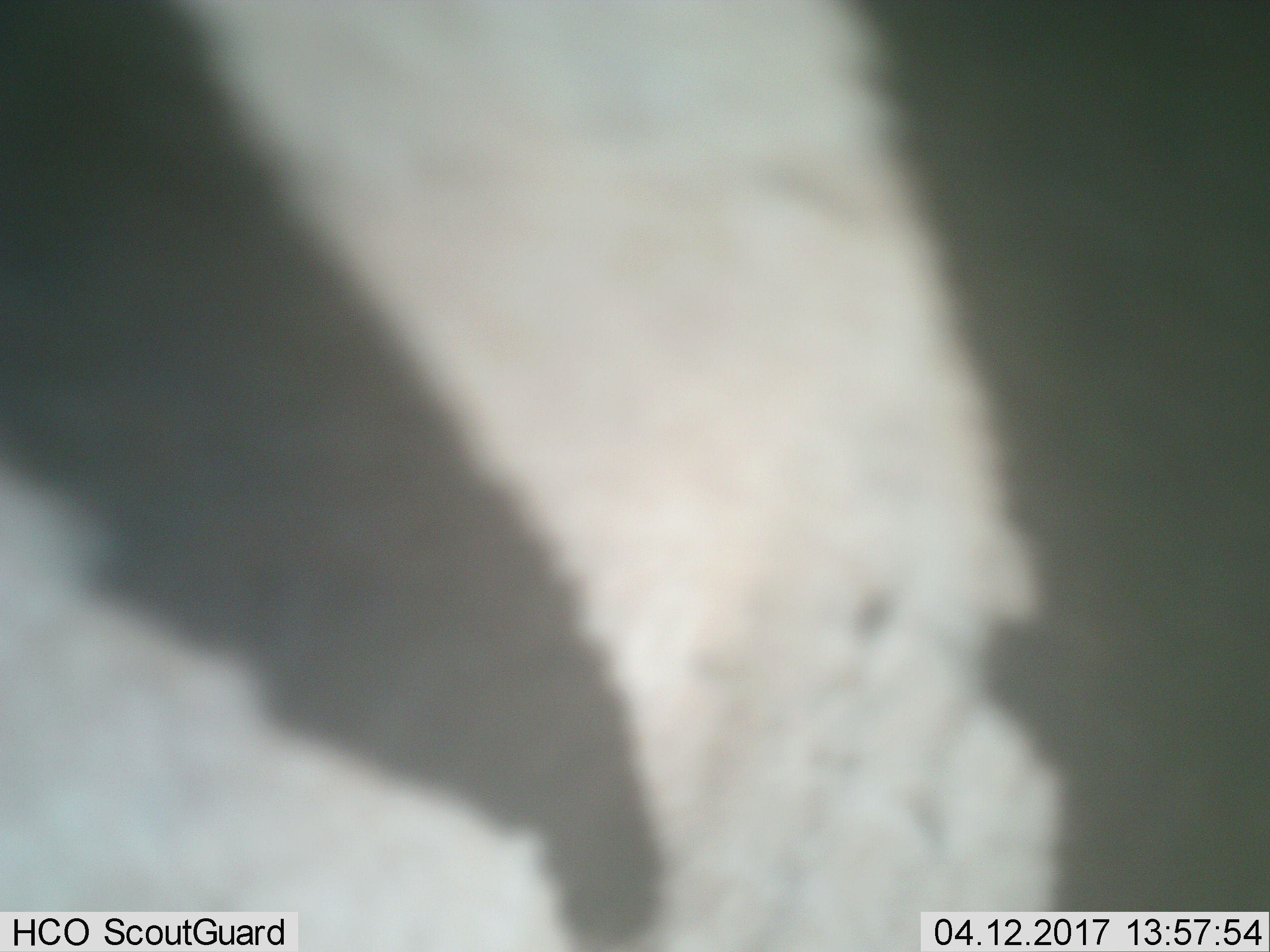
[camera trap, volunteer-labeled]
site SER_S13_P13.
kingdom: Animalia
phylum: Chordata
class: Mammalia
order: Perissodactyla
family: Equidae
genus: Equus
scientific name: Equus quagga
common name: plains zebra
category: zebraplains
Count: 1.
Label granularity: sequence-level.